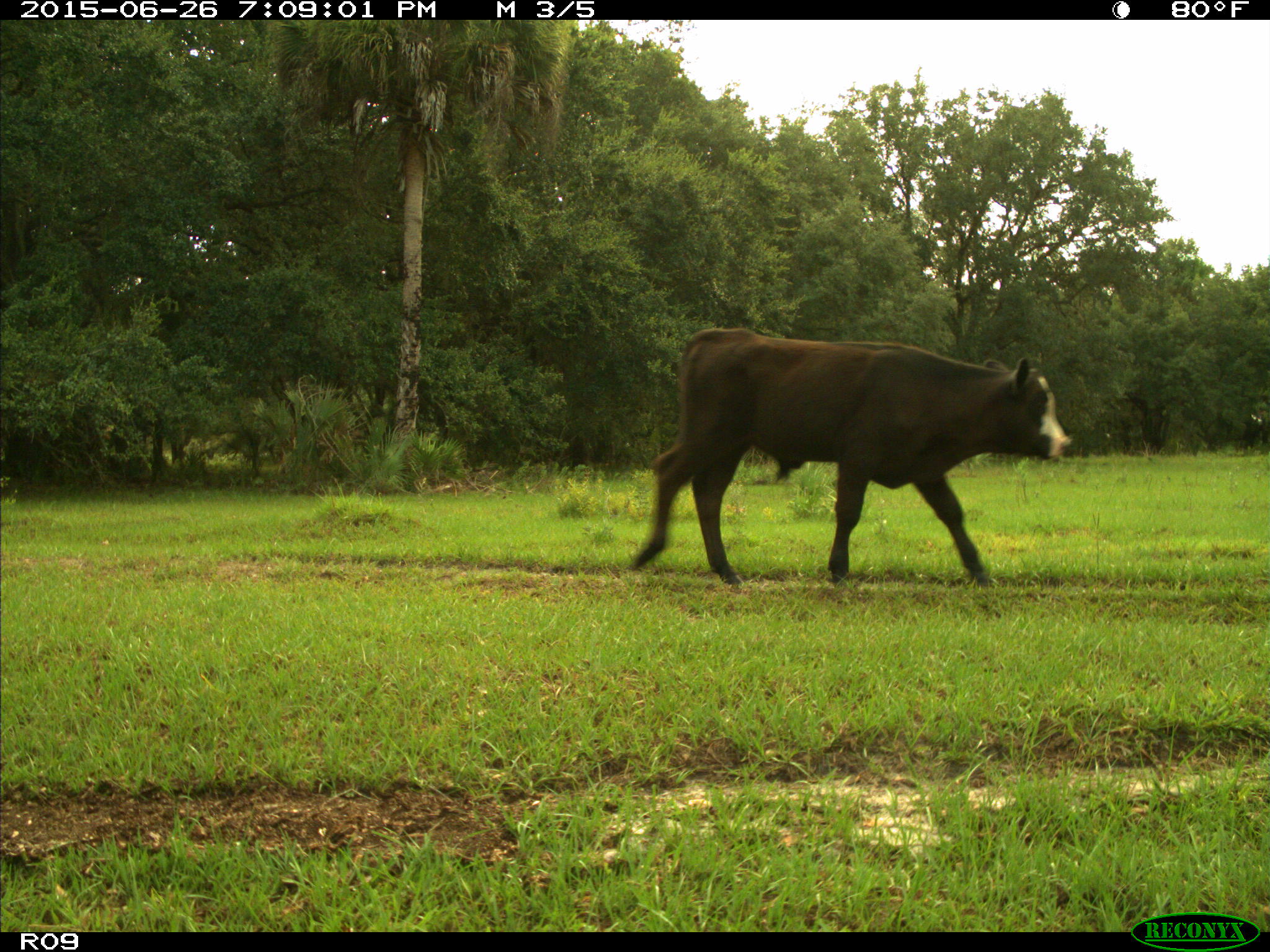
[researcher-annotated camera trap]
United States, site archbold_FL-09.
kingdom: Animalia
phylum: Chordata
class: Mammalia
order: Artiodactyla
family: Bovidae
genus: Bos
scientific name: Bos taurus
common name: domestic cow